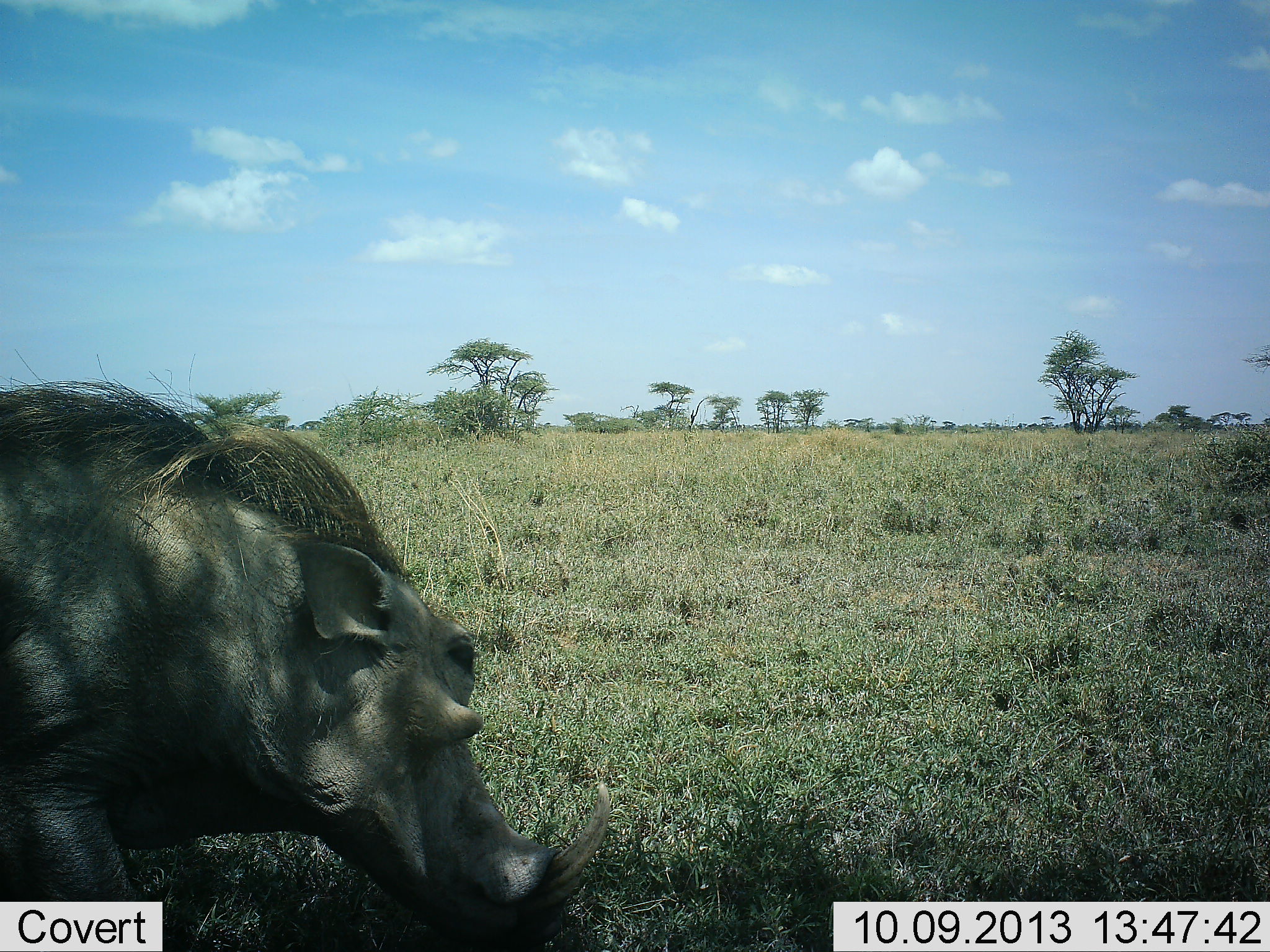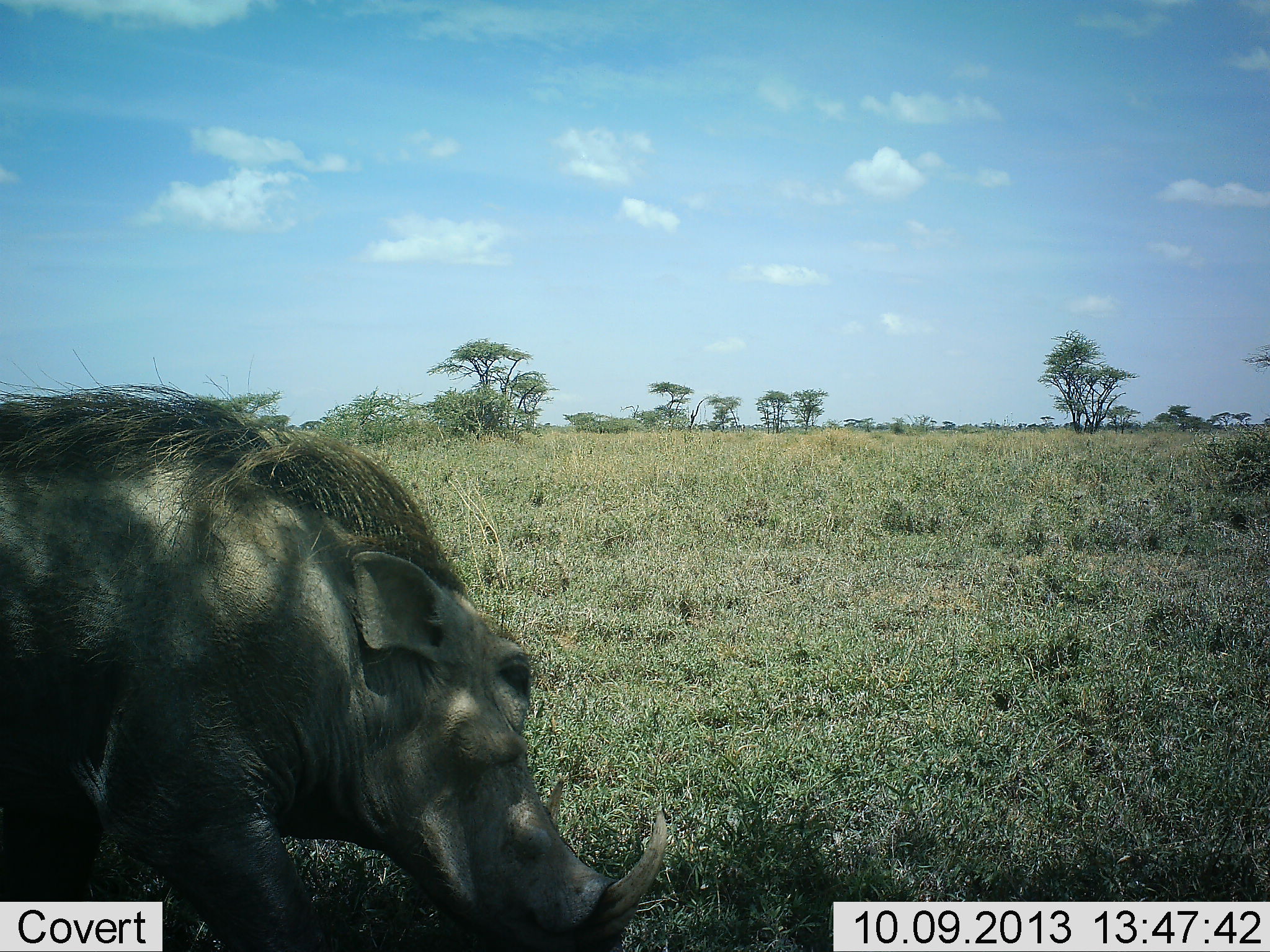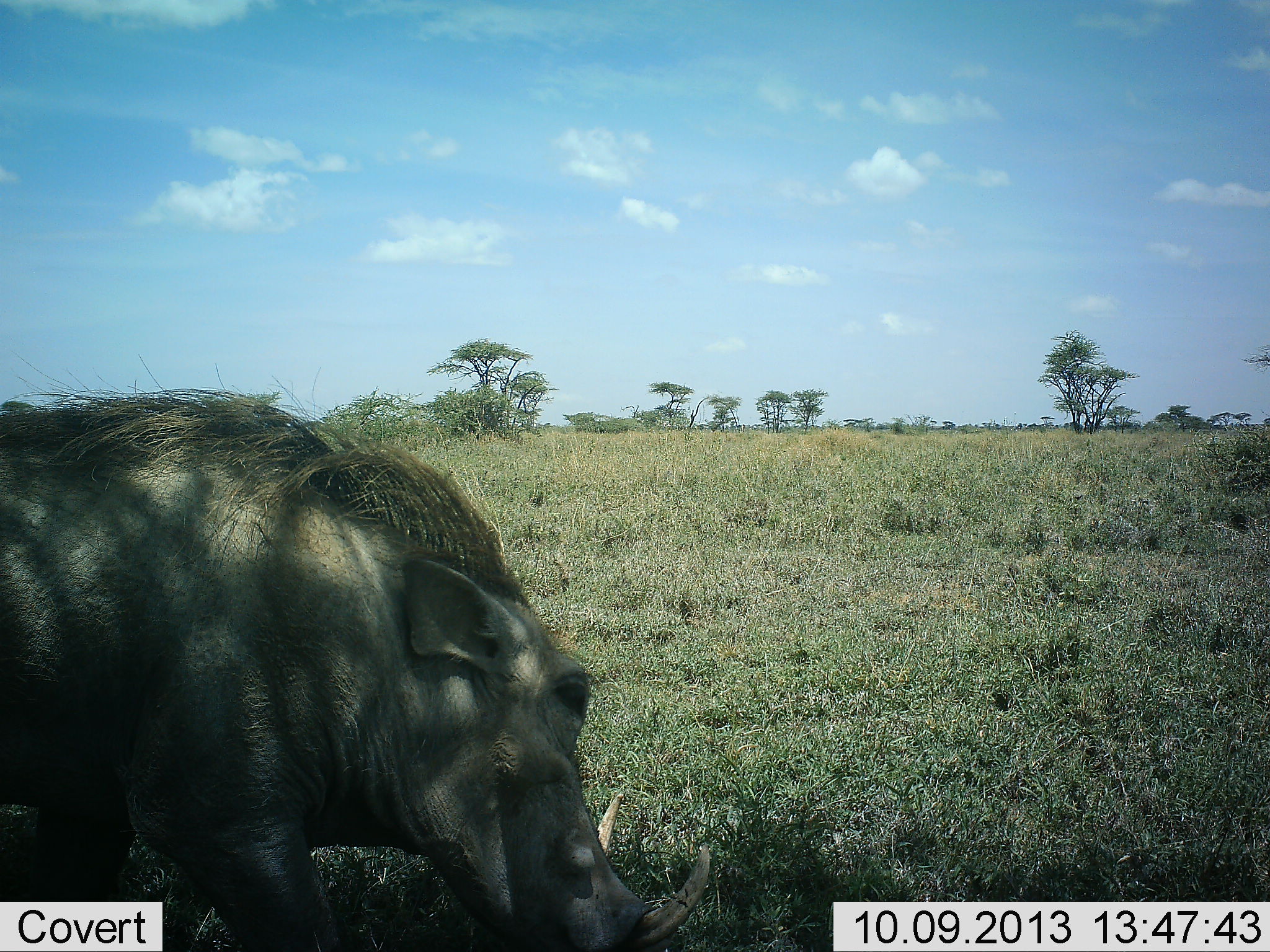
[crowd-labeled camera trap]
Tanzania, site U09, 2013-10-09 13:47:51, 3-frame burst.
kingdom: Animalia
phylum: Chordata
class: Mammalia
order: Artiodactyla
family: Suidae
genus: Phacochoerus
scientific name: Phacochoerus africanus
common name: warthog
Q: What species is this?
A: Warthog (Phacochoerus africanus).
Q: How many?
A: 1.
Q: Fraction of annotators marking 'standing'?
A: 31%.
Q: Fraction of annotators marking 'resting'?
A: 15%.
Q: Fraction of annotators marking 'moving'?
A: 31%.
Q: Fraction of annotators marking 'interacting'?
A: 0%.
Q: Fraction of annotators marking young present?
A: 0%.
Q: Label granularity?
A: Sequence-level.